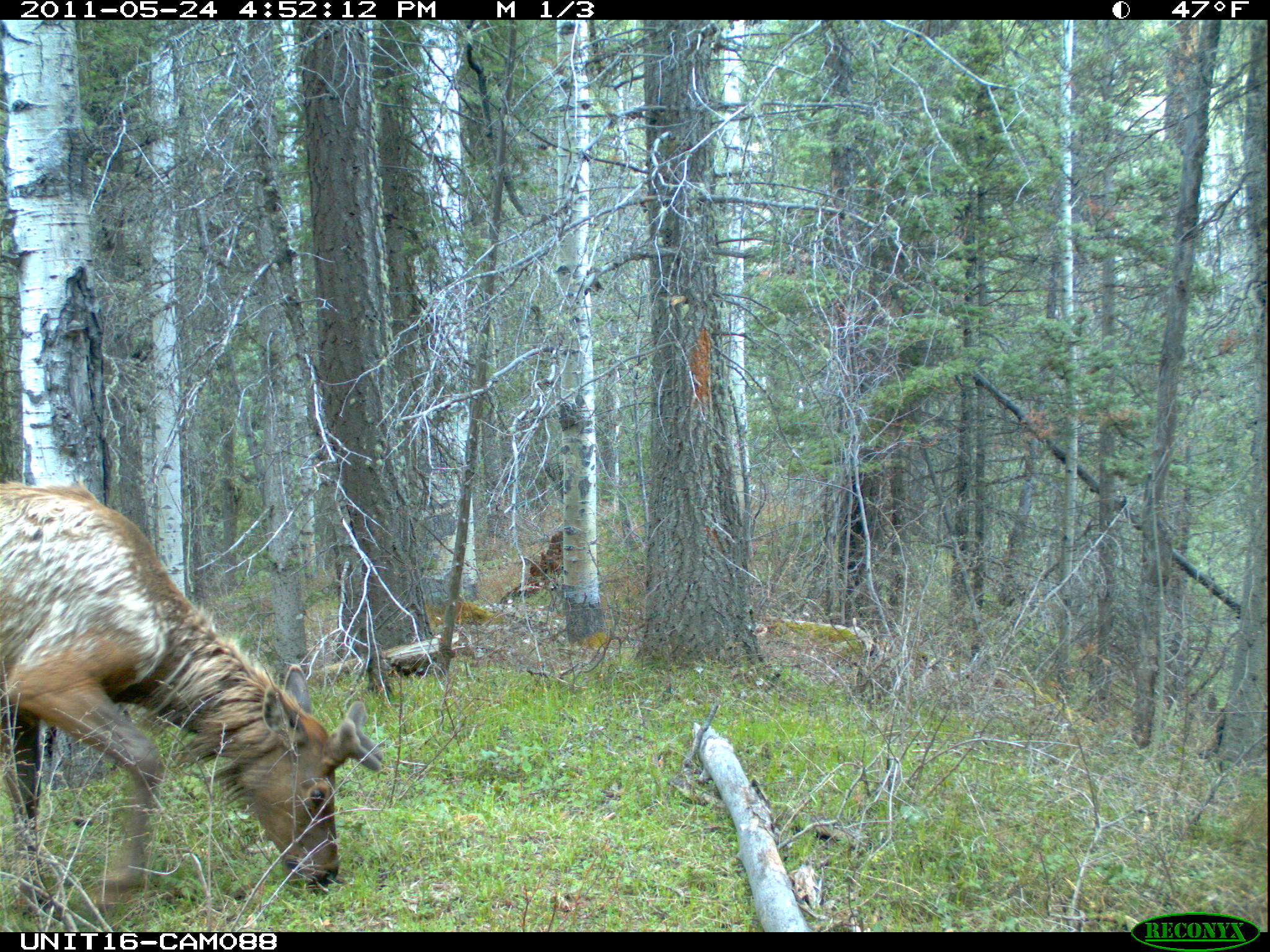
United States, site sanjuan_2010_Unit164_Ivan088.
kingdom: Animalia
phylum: Chordata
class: Mammalia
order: Artiodactyla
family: Cervidae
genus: Cervus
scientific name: Cervus elaphus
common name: red deer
Cervus elaphus (red deer).